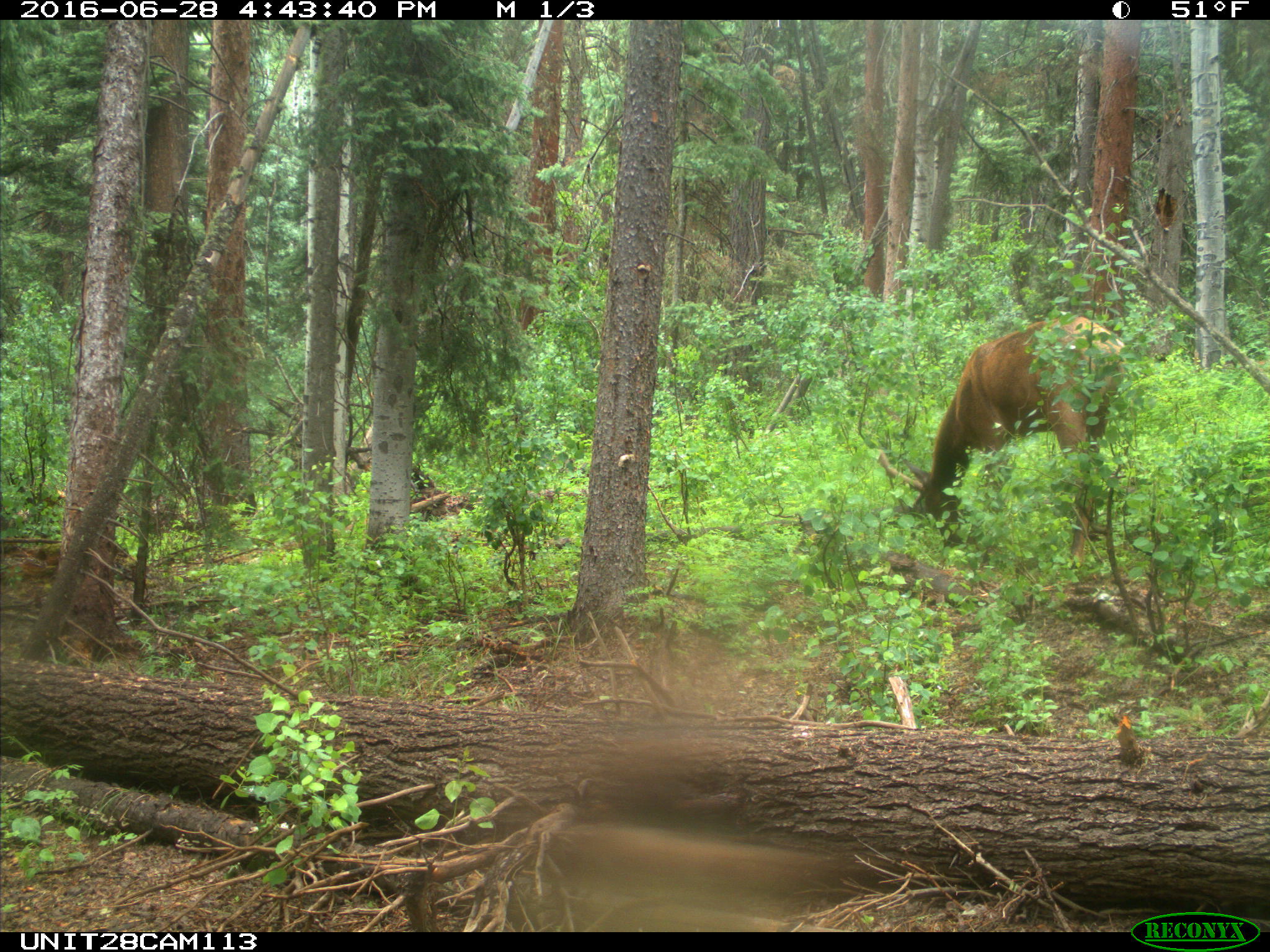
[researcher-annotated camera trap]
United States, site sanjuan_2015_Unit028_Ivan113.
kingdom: Animalia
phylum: Chordata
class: Mammalia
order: Artiodactyla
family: Cervidae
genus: Cervus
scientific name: Cervus elaphus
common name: red deer